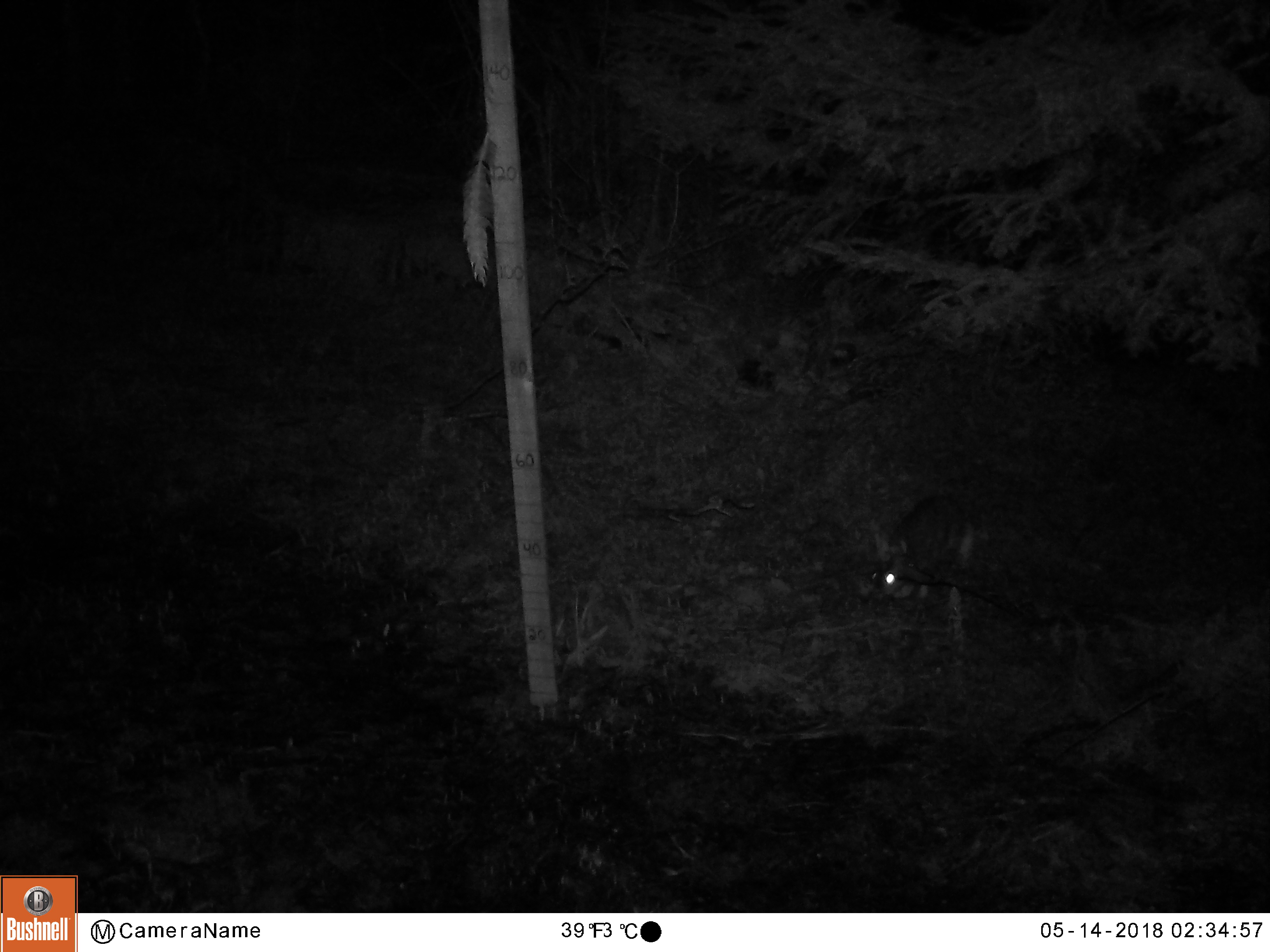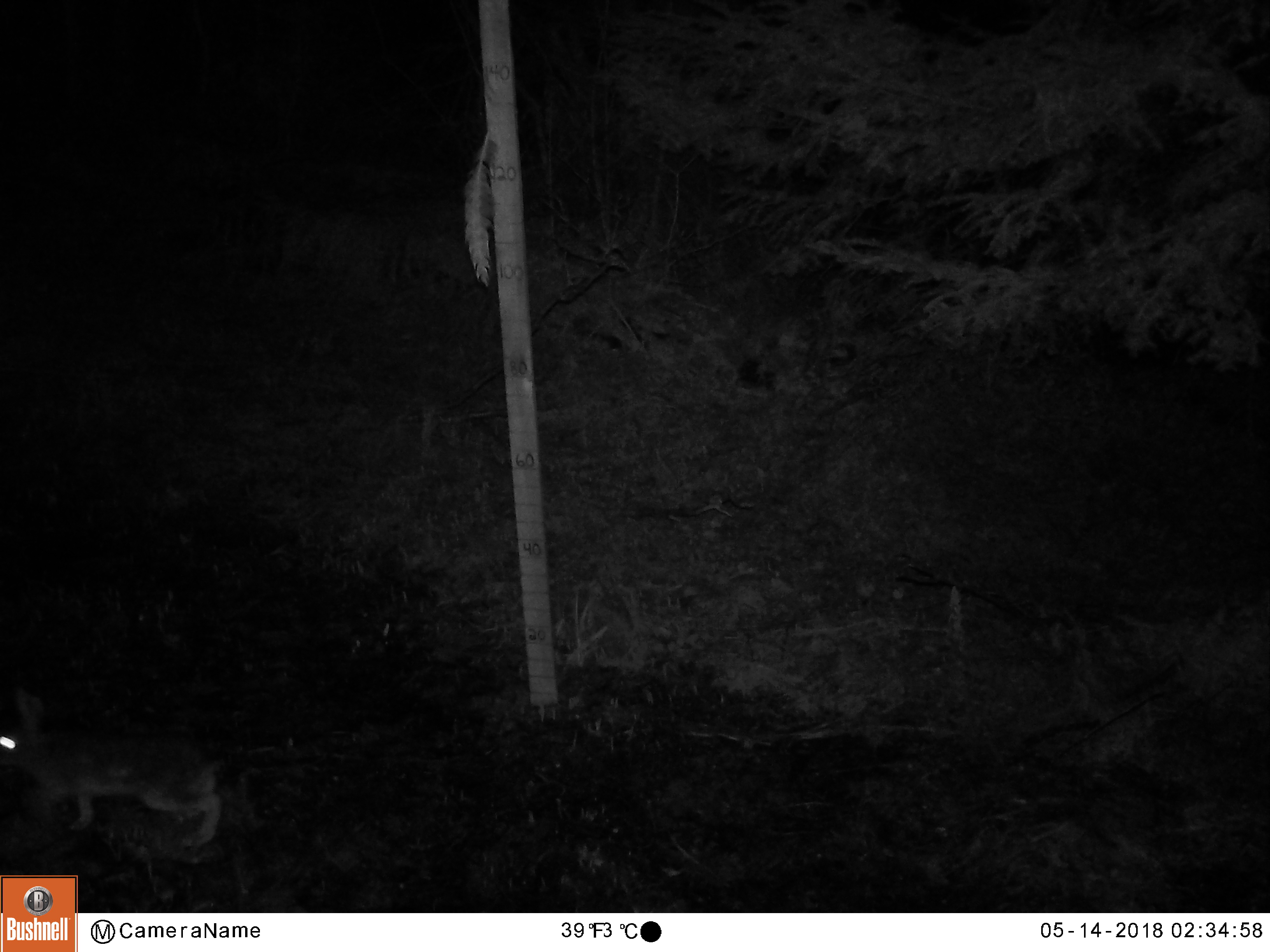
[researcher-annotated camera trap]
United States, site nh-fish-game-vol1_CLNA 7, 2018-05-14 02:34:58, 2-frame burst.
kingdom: Animalia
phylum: Chordata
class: Mammalia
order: Lagomorpha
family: Leporidae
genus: Lepus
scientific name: Lepus americanus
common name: snowshoe hare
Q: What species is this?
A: Snowshoe hare (Lepus americanus).